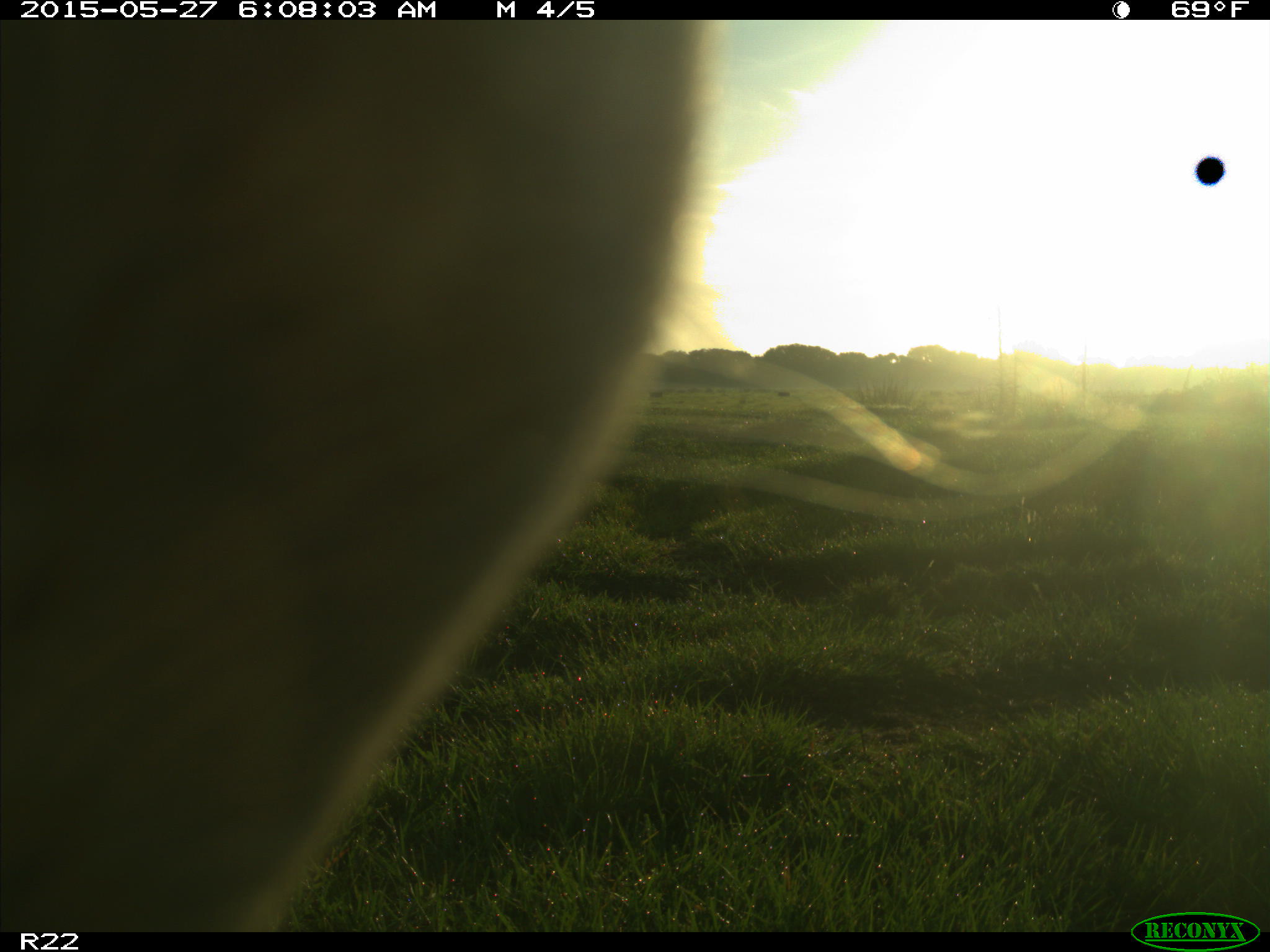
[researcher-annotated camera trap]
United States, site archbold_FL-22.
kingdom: Animalia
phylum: Chordata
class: Mammalia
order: Artiodactyla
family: Bovidae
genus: Bos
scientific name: Bos taurus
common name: domestic cow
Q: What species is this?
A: Bos taurus (domestic cow).